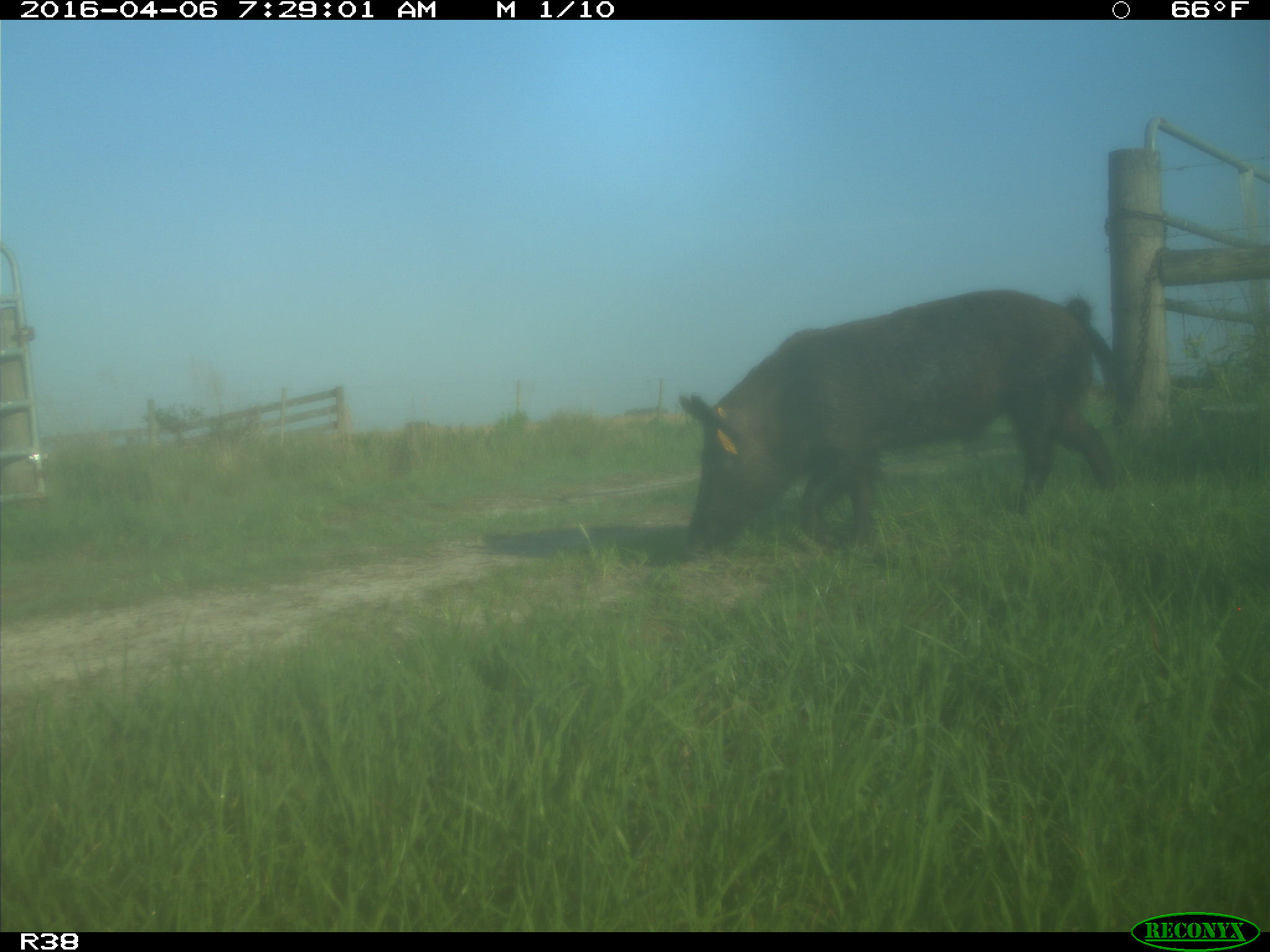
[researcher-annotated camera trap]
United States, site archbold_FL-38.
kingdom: Animalia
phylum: Chordata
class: Mammalia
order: Artiodactyla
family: Suidae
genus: Sus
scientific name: Sus scrofa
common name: wild boar